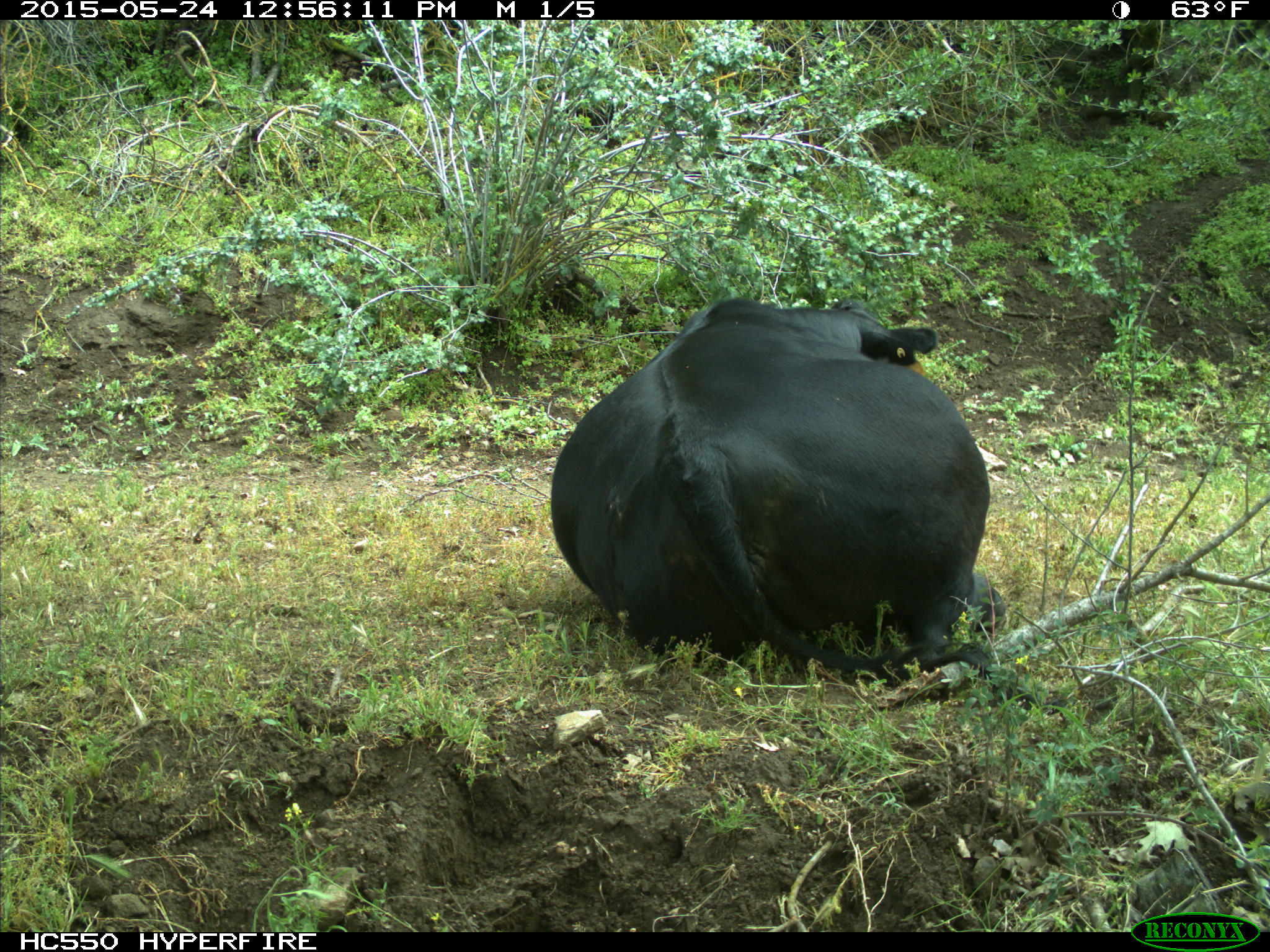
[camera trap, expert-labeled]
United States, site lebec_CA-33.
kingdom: Animalia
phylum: Chordata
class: Mammalia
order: Artiodactyla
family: Bovidae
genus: Bos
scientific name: Bos taurus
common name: domestic cow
Bos taurus (domestic cow).